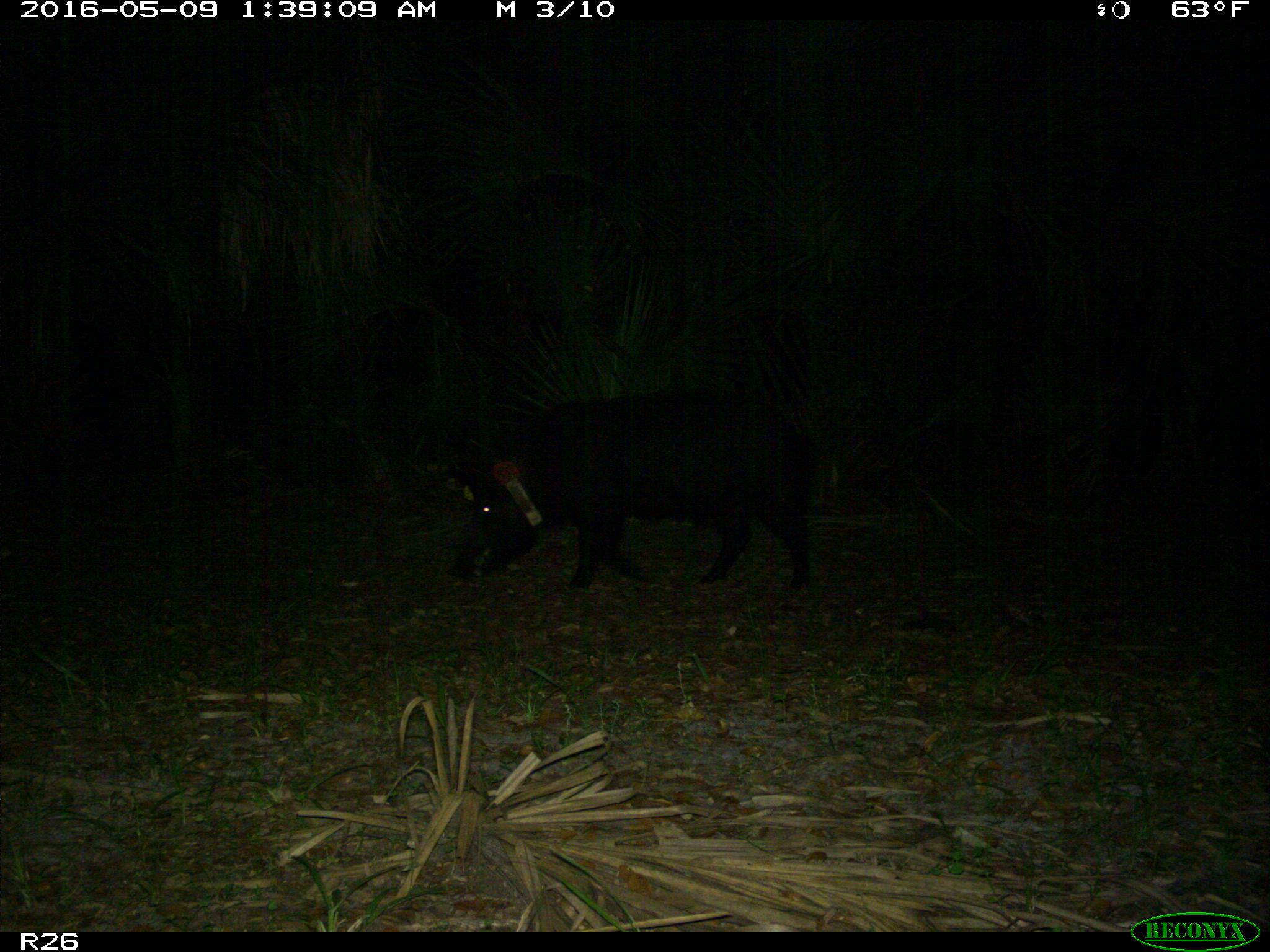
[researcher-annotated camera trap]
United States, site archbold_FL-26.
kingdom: Animalia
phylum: Chordata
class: Mammalia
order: Artiodactyla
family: Suidae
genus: Sus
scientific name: Sus scrofa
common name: wild boar